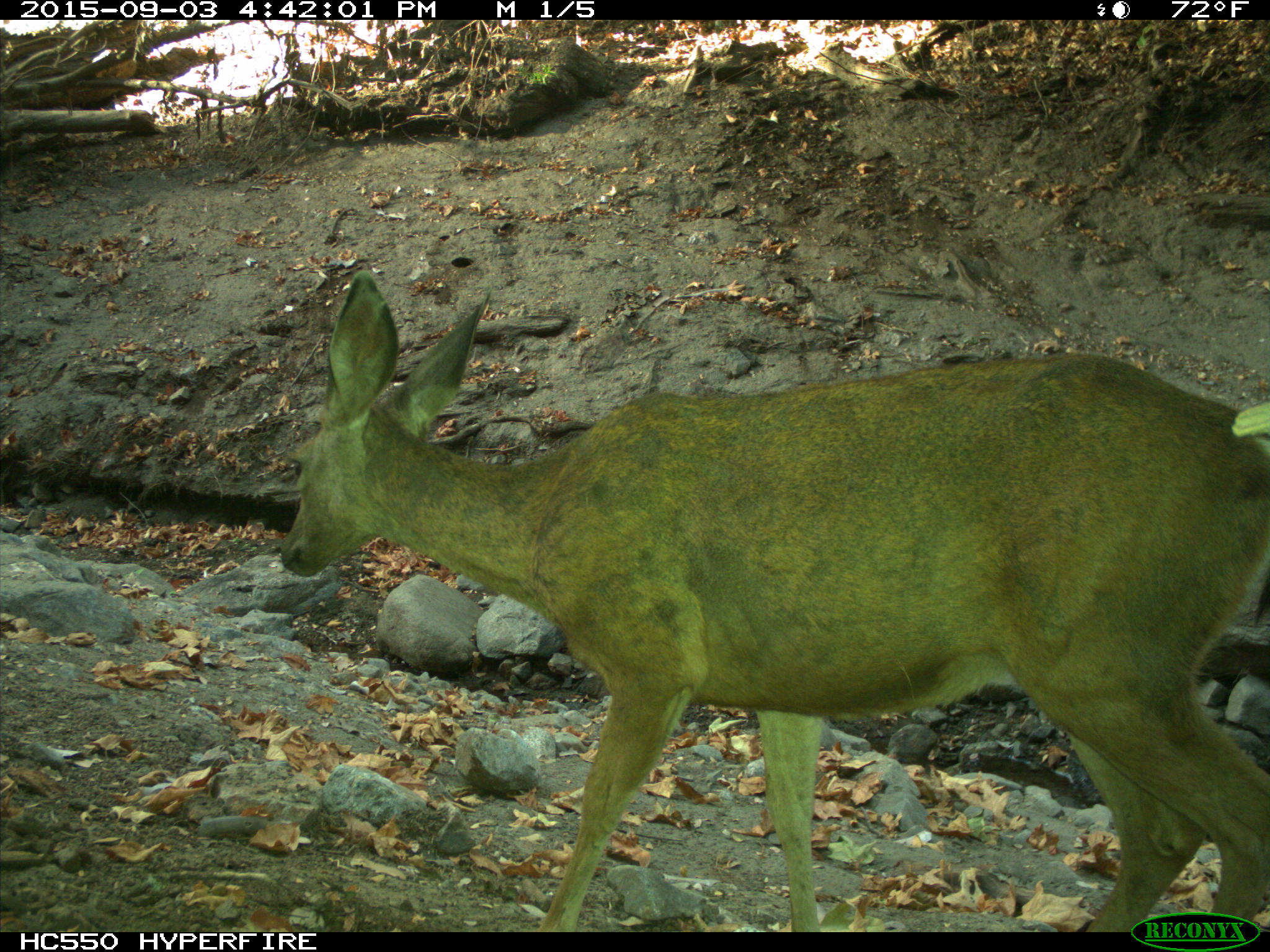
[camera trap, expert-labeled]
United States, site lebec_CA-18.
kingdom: Animalia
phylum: Chordata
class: Mammalia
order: Artiodactyla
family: Cervidae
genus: Odocoileus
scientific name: Odocoileus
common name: deer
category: unidentified deer